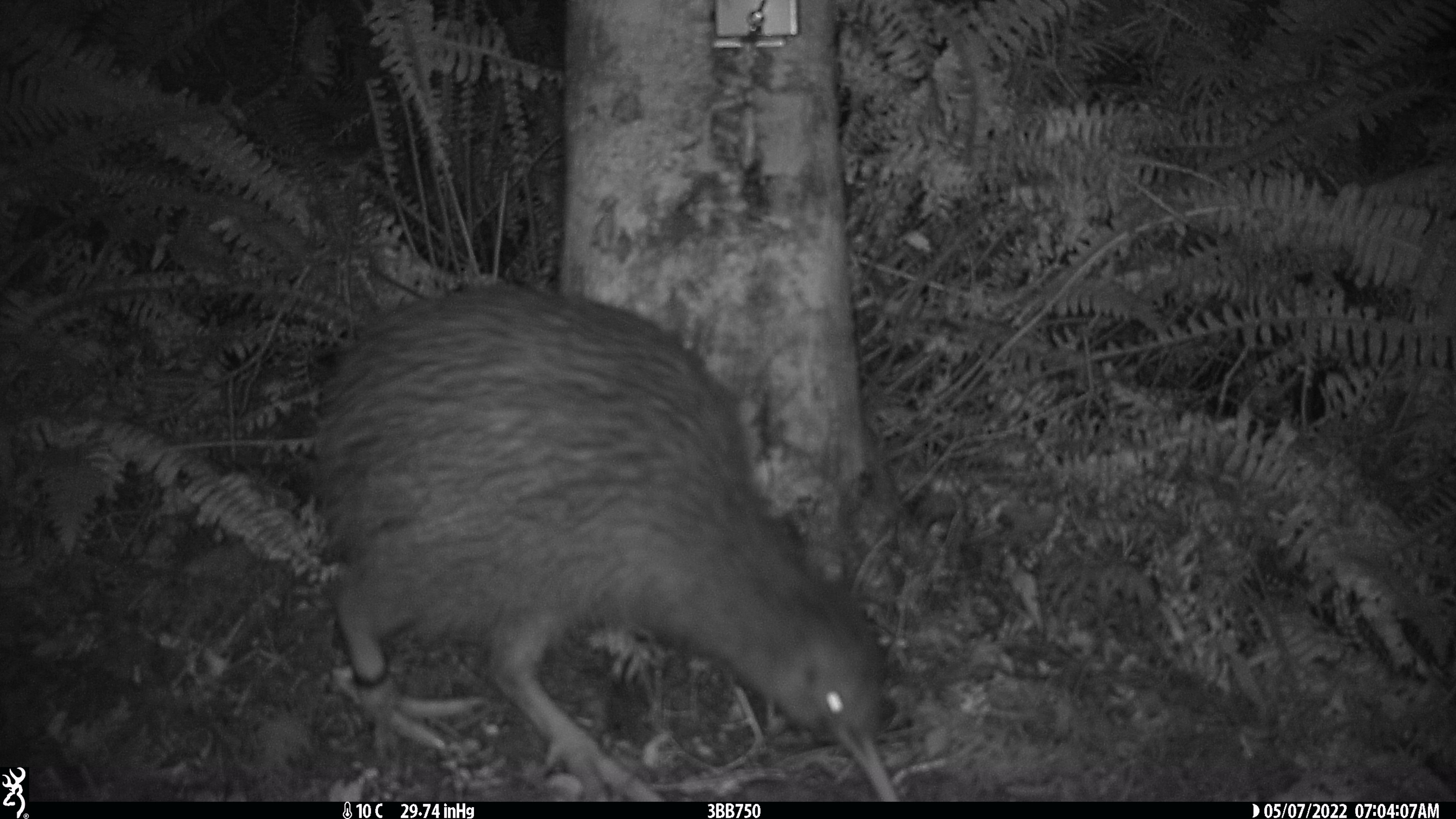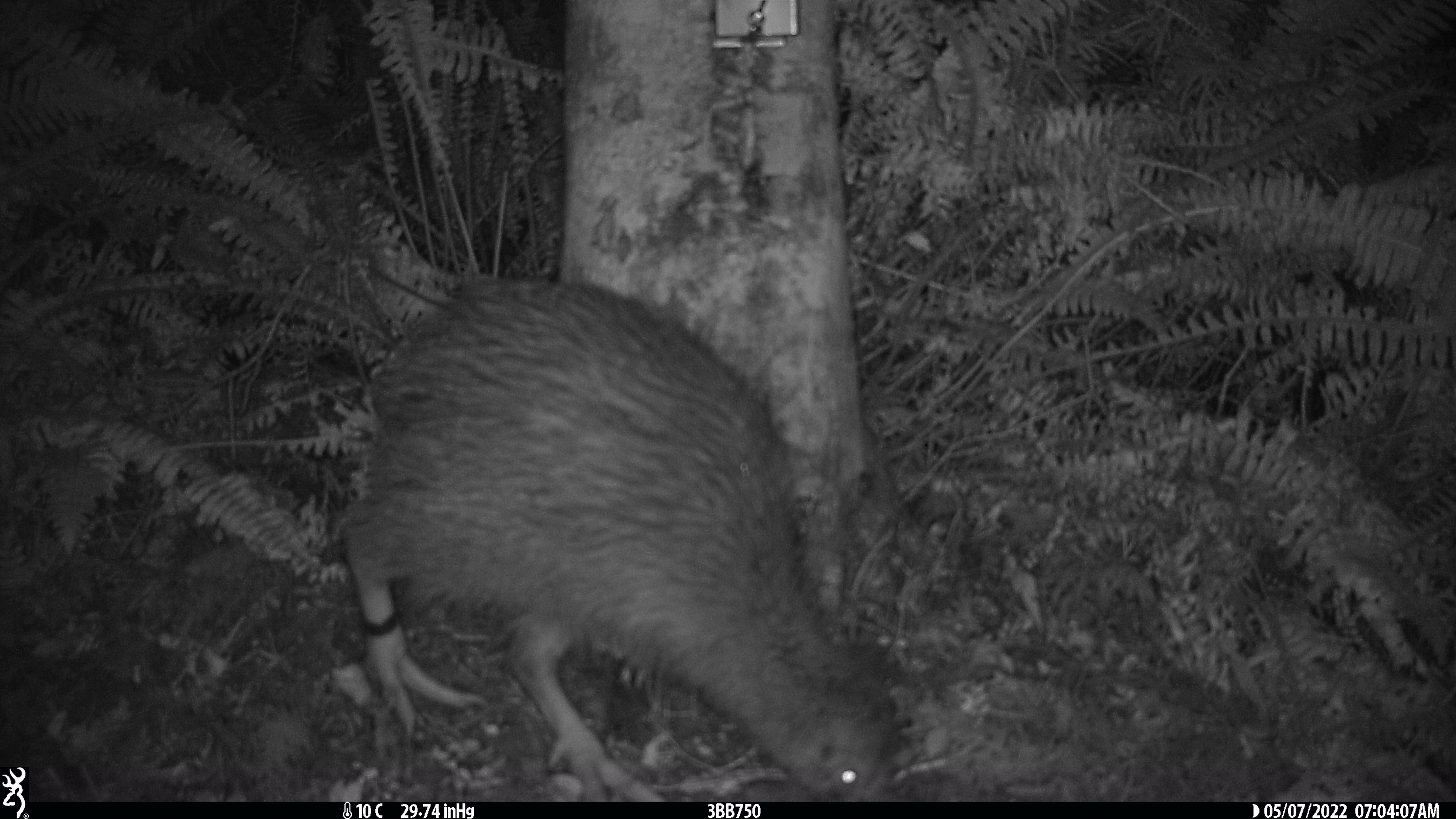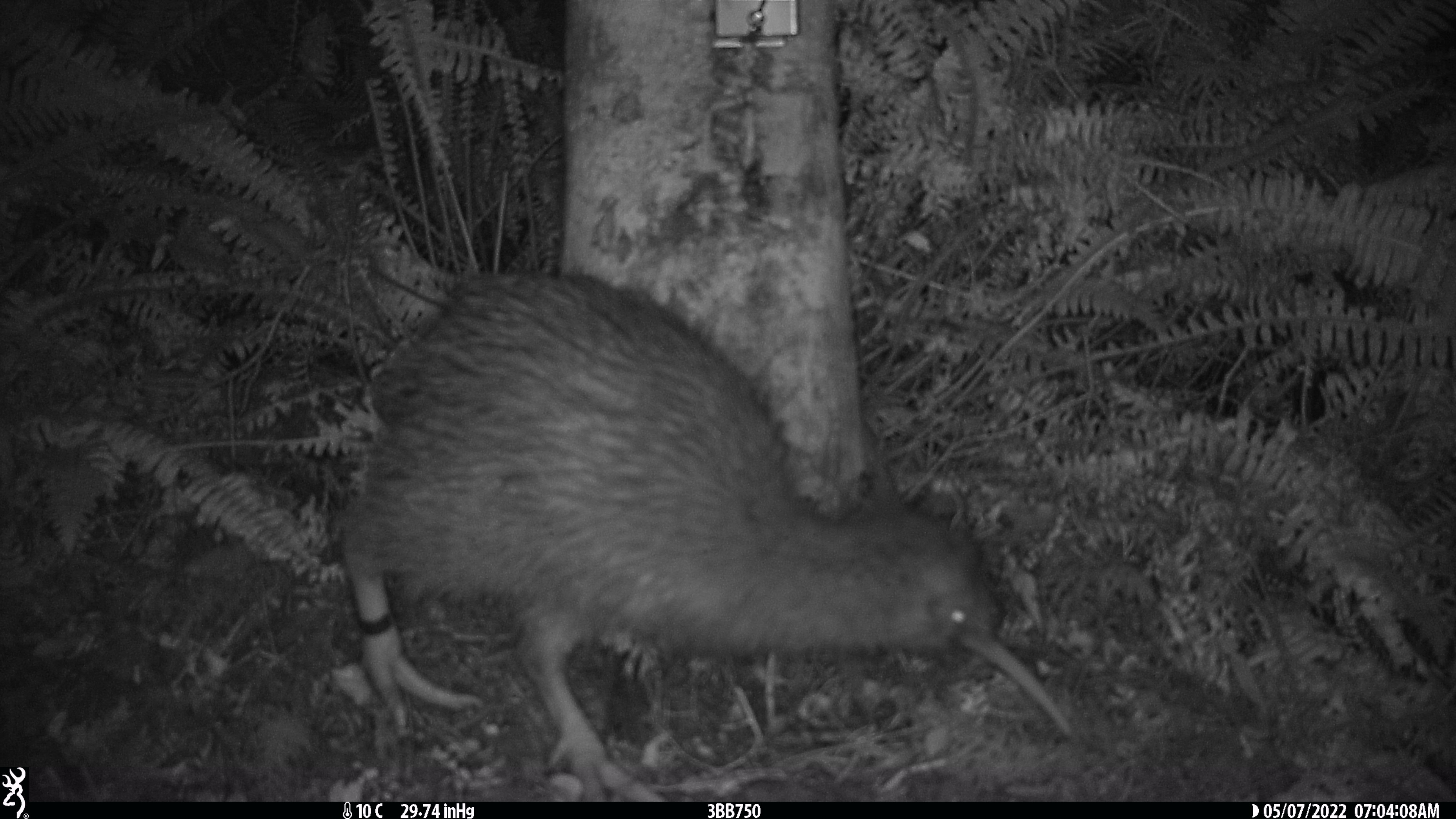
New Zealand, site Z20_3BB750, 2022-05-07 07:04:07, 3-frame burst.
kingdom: Animalia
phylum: Chordata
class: Aves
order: Apterygiformes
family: Apterygidae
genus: Apteryx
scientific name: Apteryx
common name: kiwi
Kiwi (Apteryx).